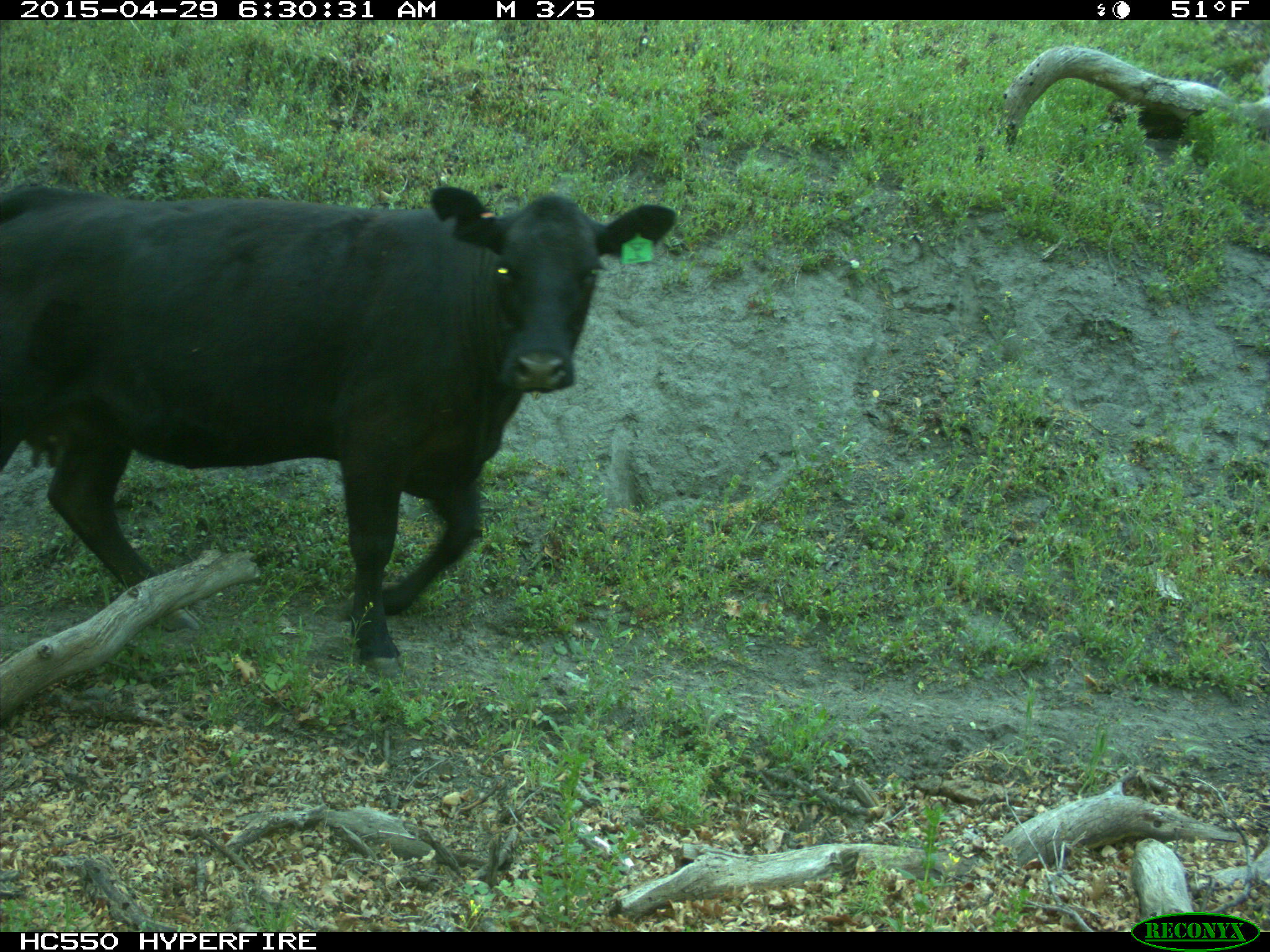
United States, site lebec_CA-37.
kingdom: Animalia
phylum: Chordata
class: Mammalia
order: Artiodactyla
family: Bovidae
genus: Bos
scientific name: Bos taurus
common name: domestic cow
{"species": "Bos taurus (domestic cow)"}